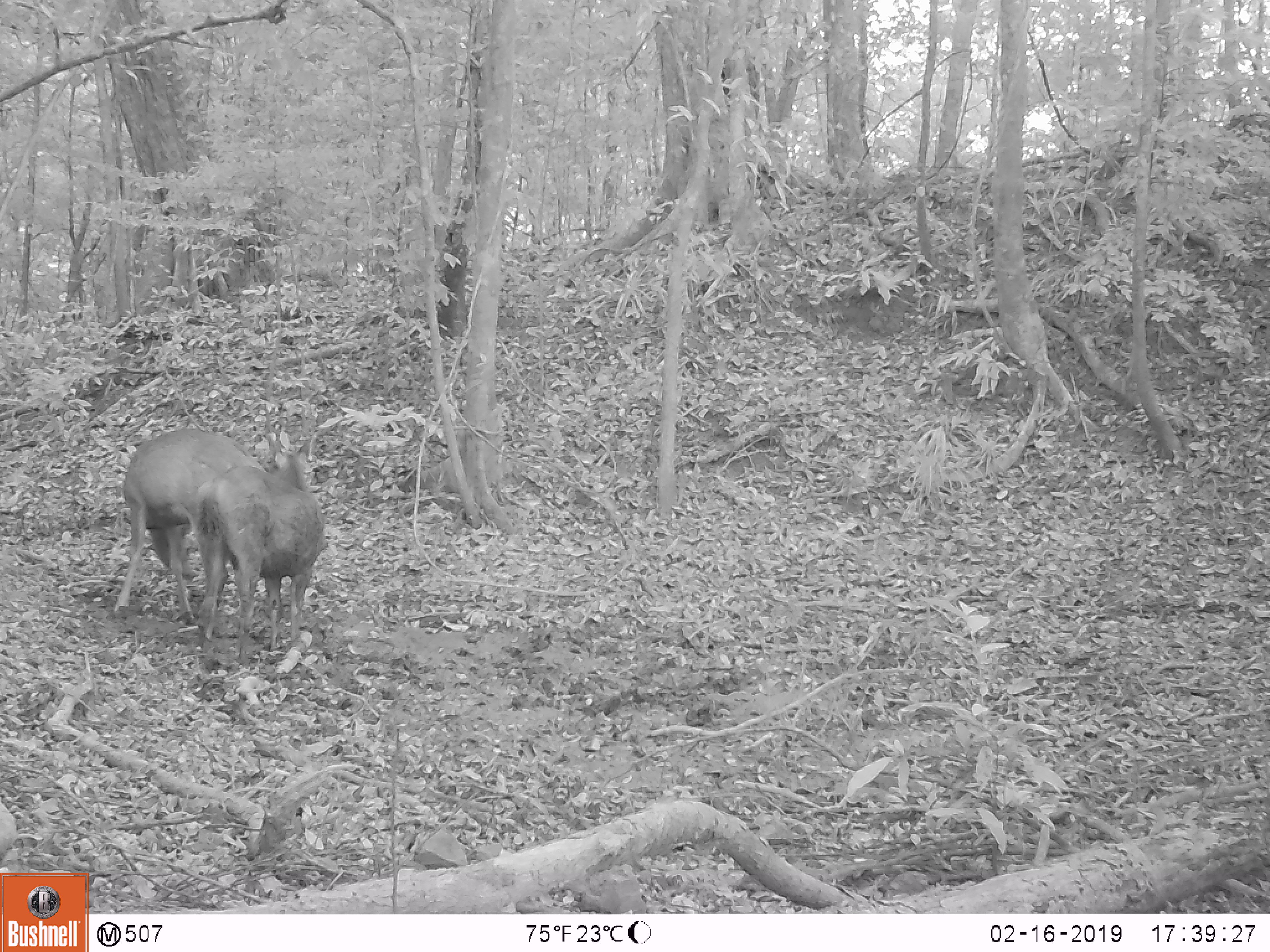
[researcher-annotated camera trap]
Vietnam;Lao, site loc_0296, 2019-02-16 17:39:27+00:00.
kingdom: Animalia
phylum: Chordata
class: Mammalia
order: Artiodactyla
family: Cervidae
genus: Rusa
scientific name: Rusa unicolor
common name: sambar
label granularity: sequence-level